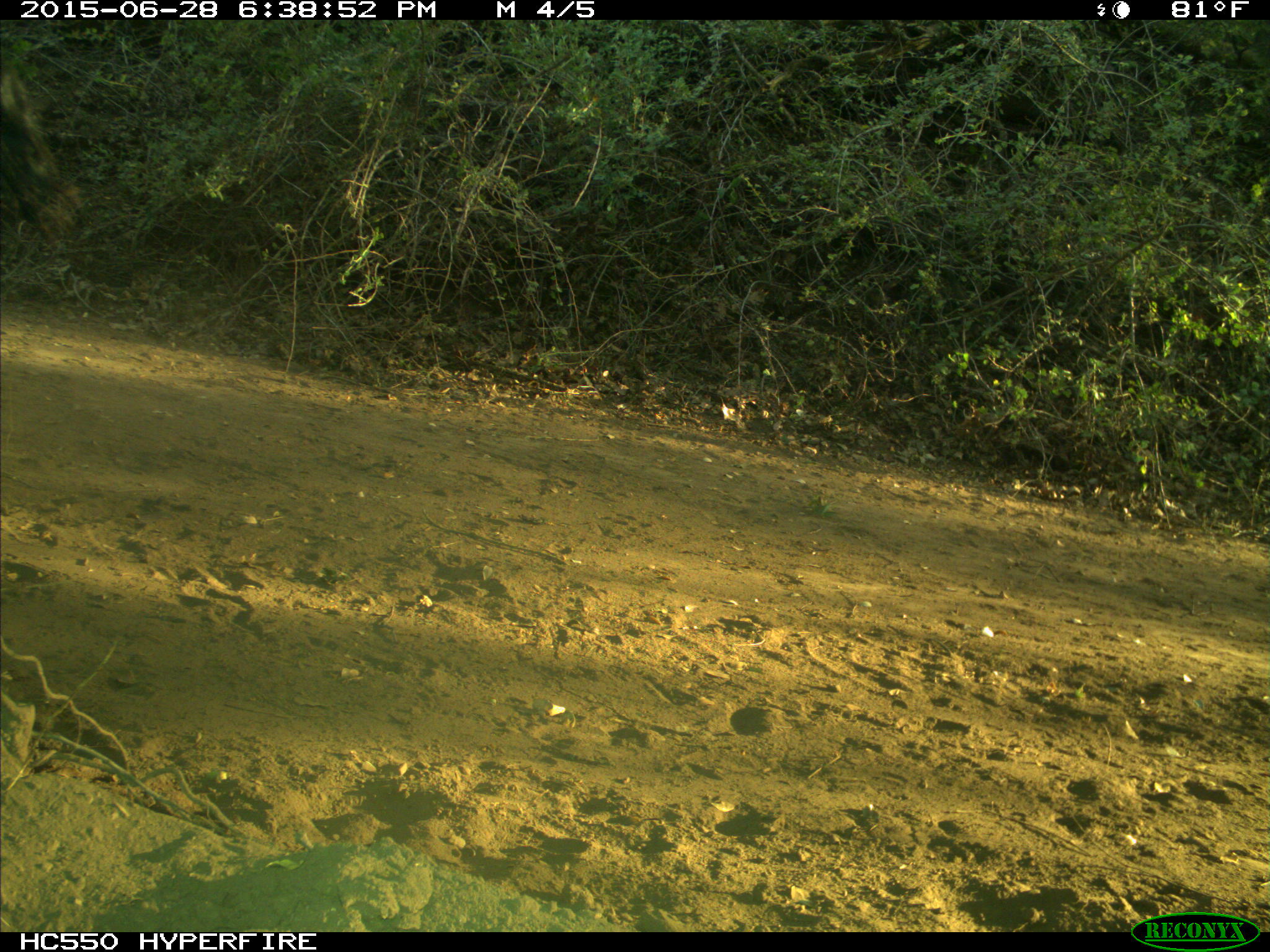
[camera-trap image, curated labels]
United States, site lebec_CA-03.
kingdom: Animalia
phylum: Chordata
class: Mammalia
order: Artiodactyla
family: Bovidae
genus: Bos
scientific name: Bos taurus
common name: domestic cow